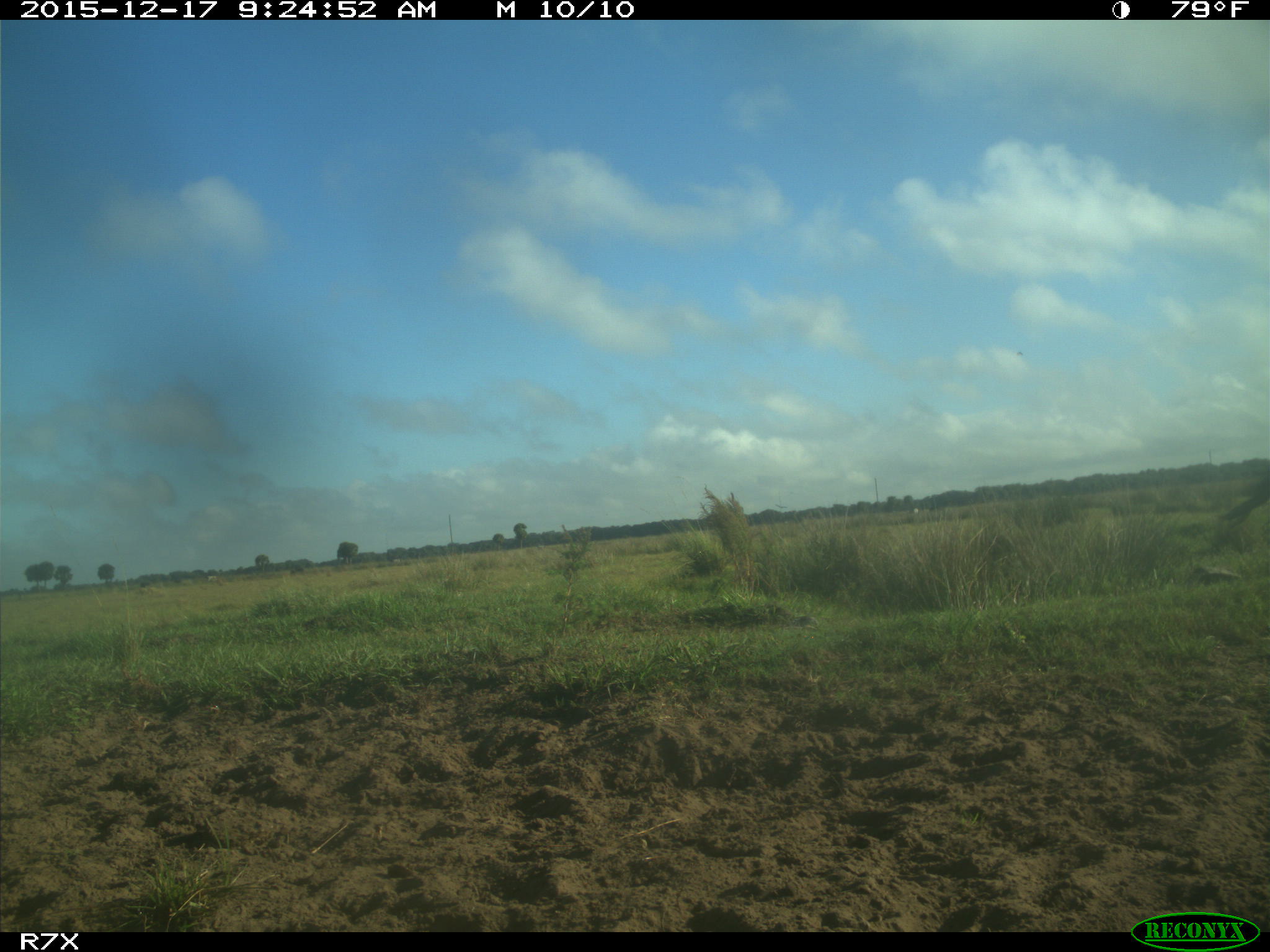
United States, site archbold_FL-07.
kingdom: Animalia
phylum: Chordata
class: Mammalia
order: Artiodactyla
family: Bovidae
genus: Bos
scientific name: Bos taurus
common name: domestic cow